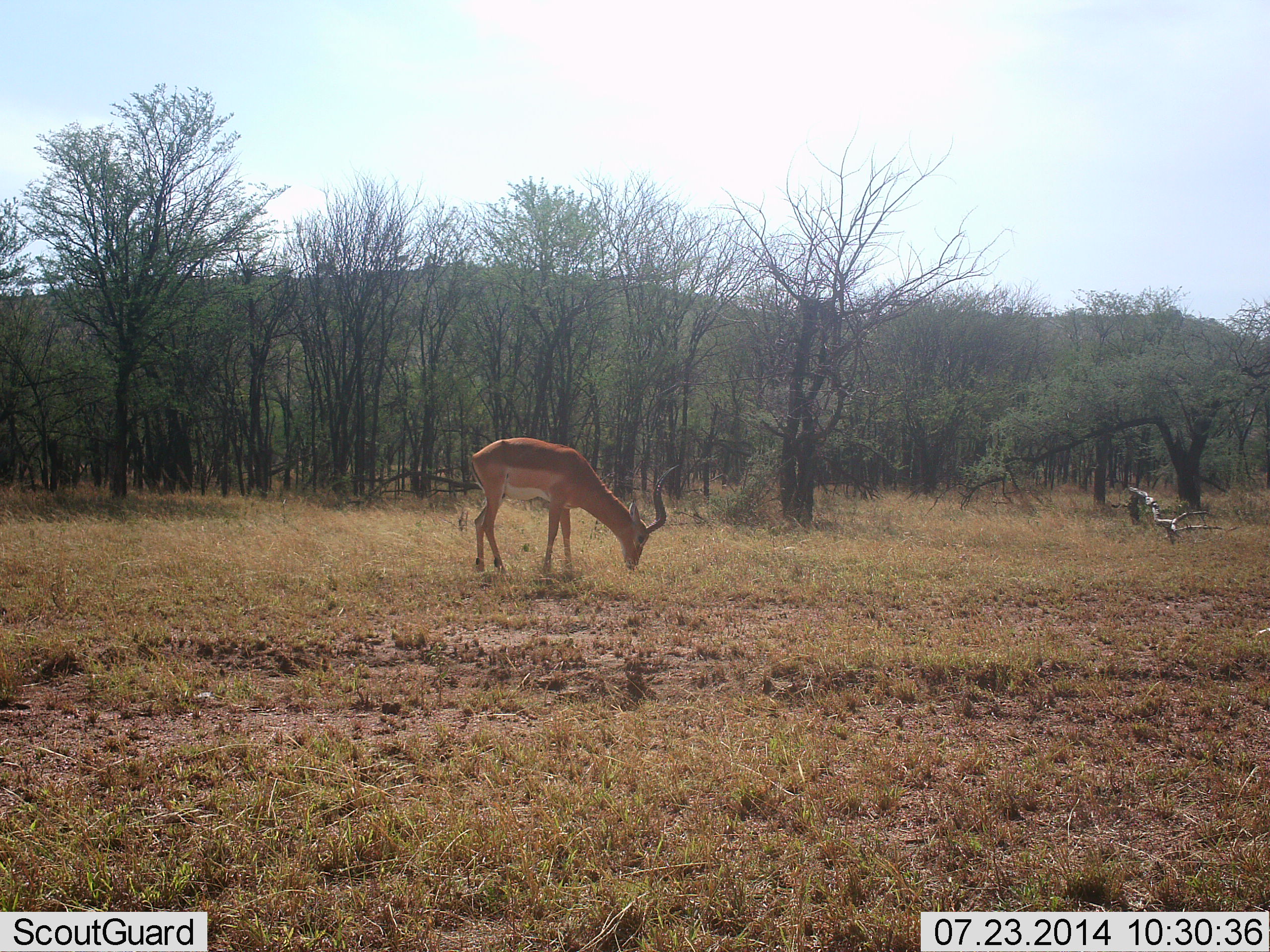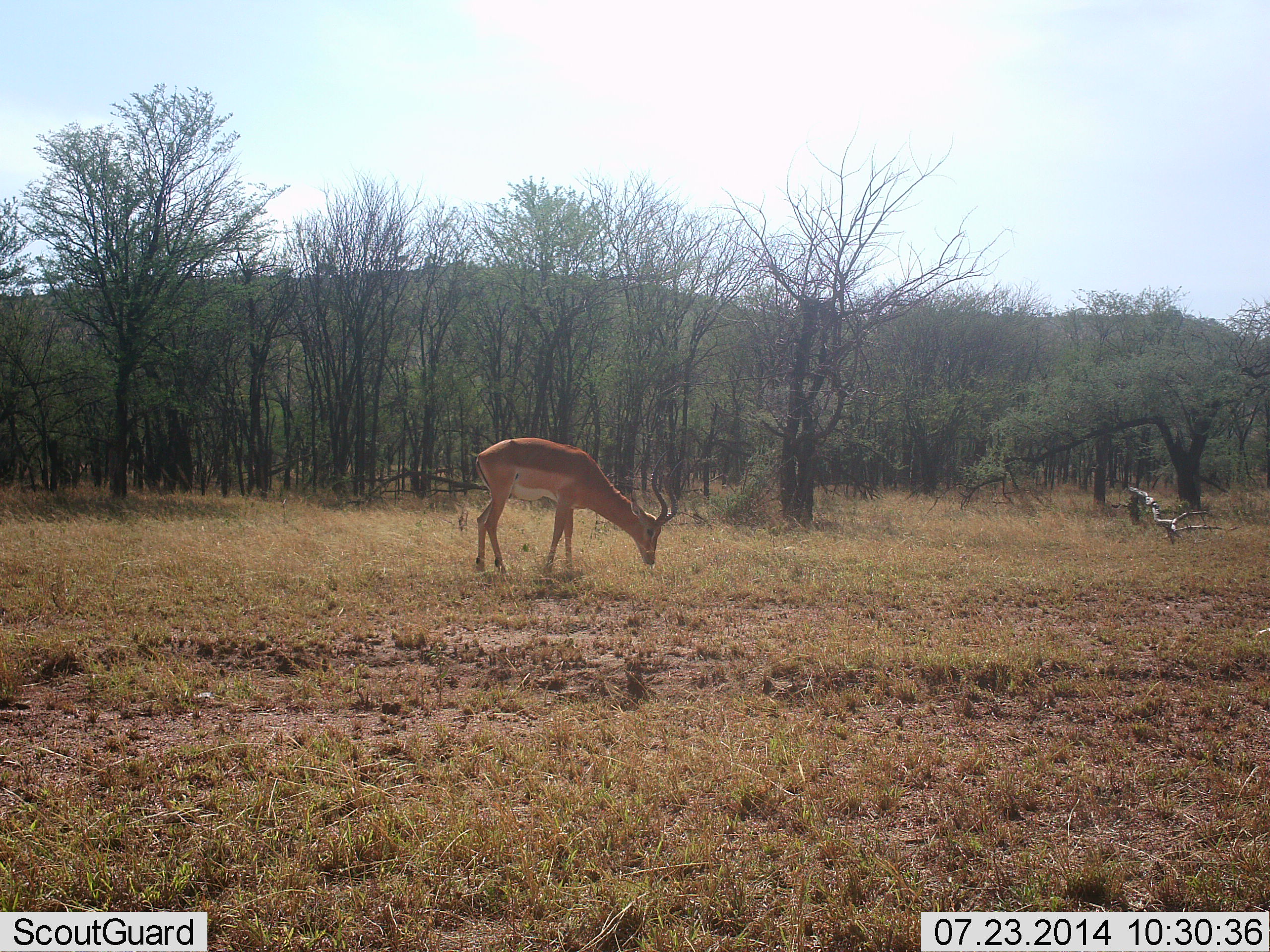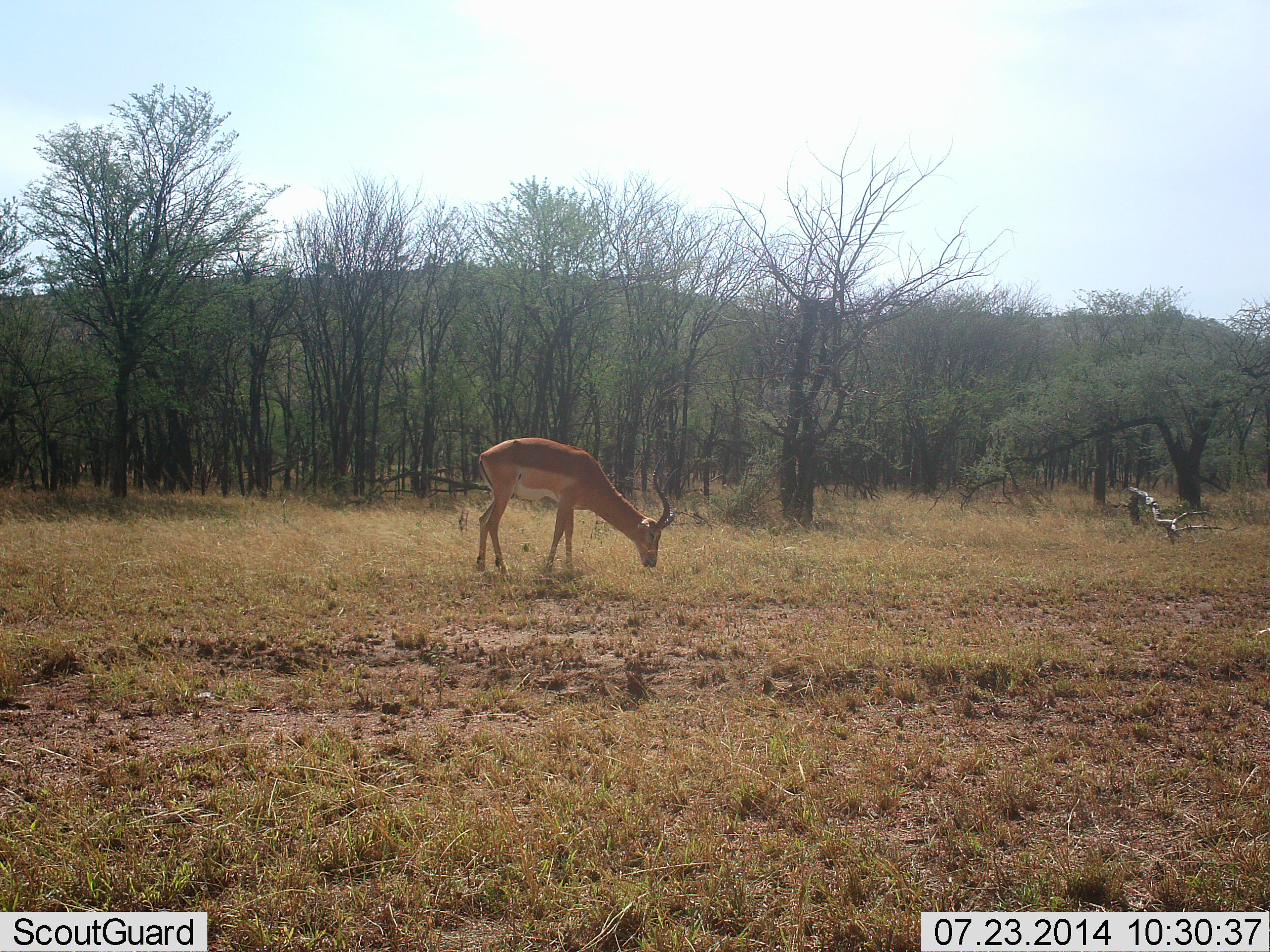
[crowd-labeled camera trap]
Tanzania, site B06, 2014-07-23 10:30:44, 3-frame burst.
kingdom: Animalia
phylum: Chordata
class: Mammalia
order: Artiodactyla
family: Bovidae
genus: Aepyceros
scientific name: Aepyceros melampus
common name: impala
Impala (Aepyceros melampus), count 1. Behavior (volunteer vote fractions): standing 30%, resting 0%, moving 0%, interacting 0%. Young present (vote fraction): 0%. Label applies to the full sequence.